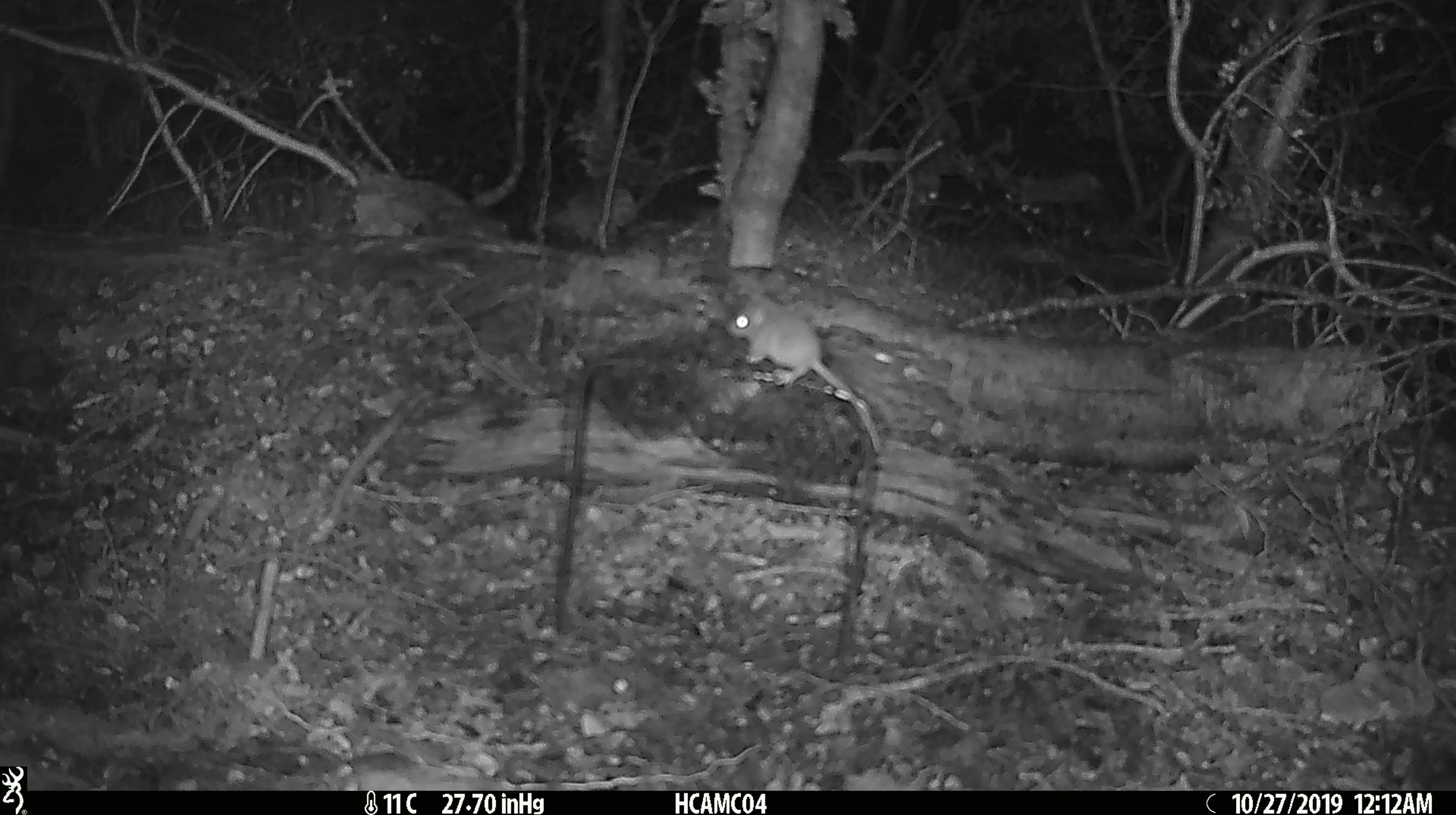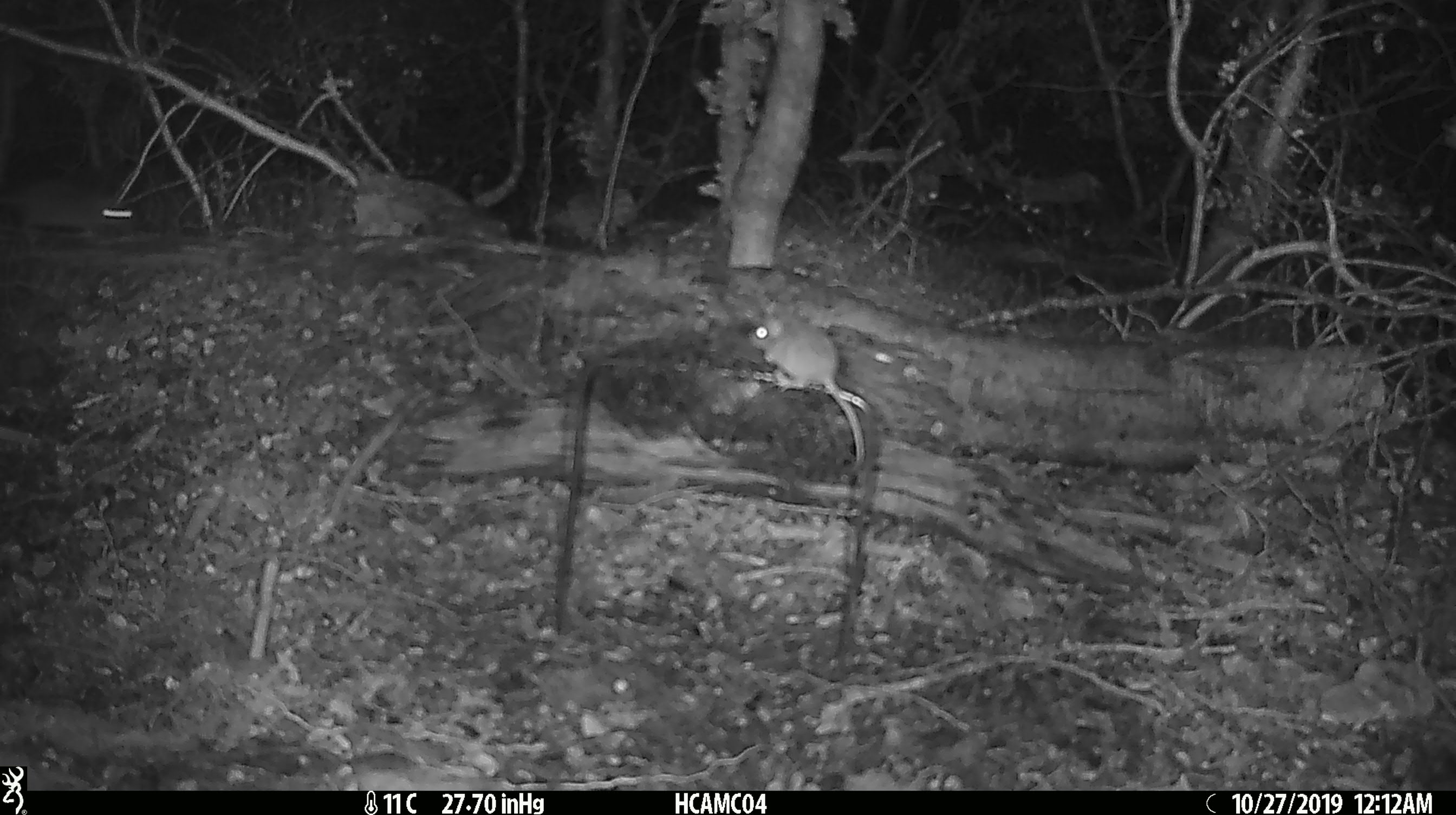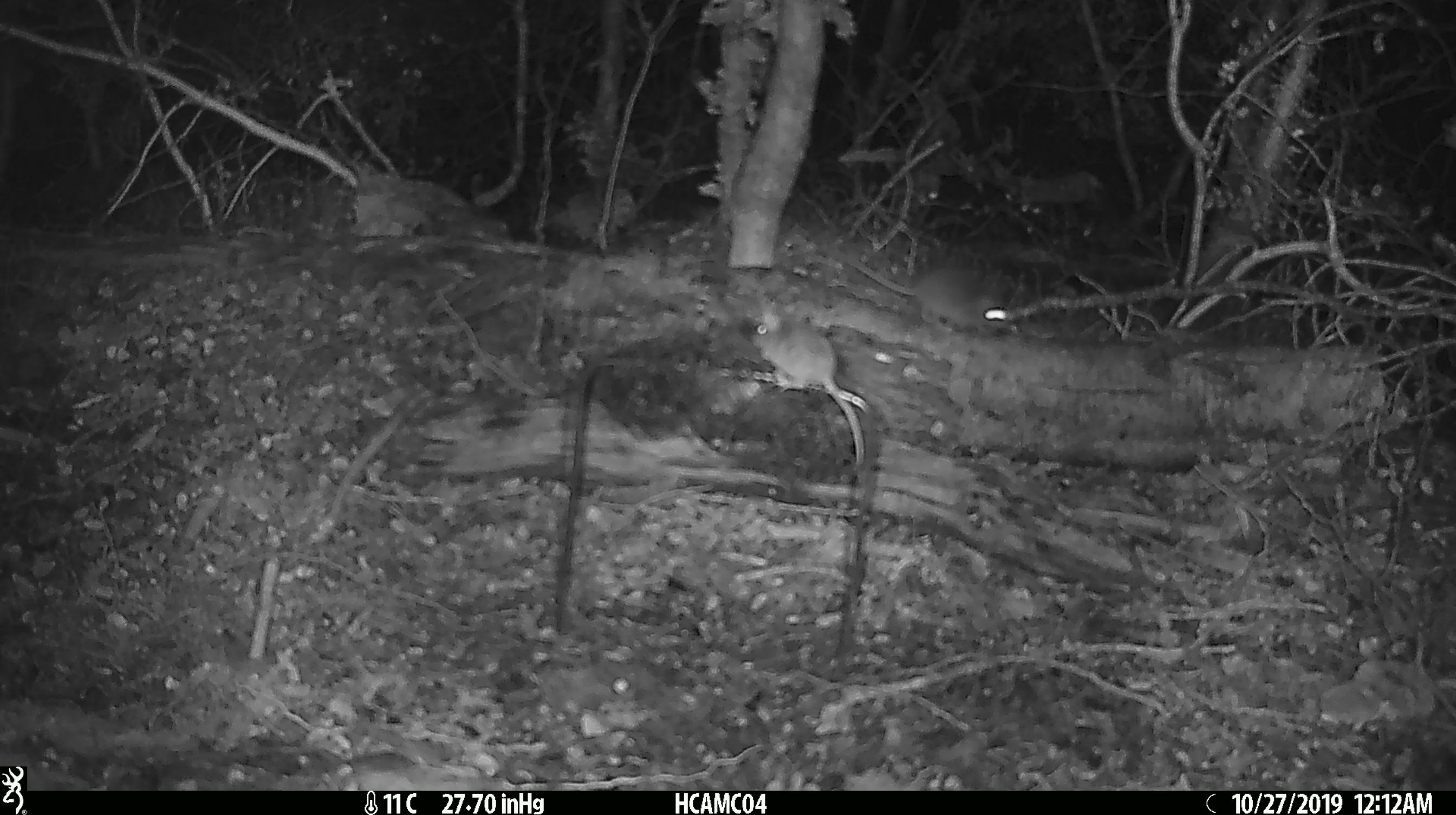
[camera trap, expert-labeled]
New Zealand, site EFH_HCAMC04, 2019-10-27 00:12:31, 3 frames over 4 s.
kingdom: Animalia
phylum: Chordata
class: Mammalia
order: Rodentia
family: Muridae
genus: Mus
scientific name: Mus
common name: mouse